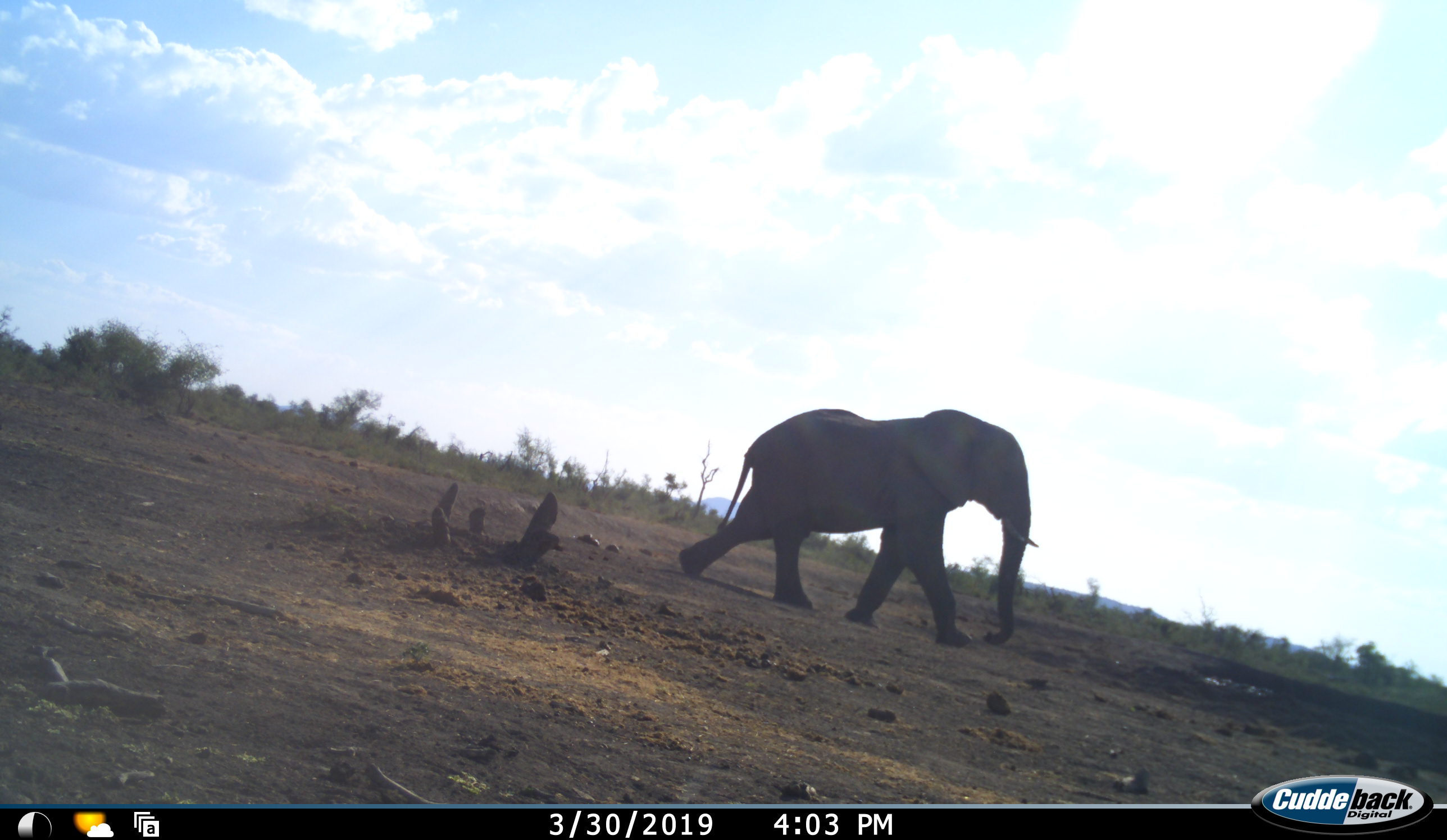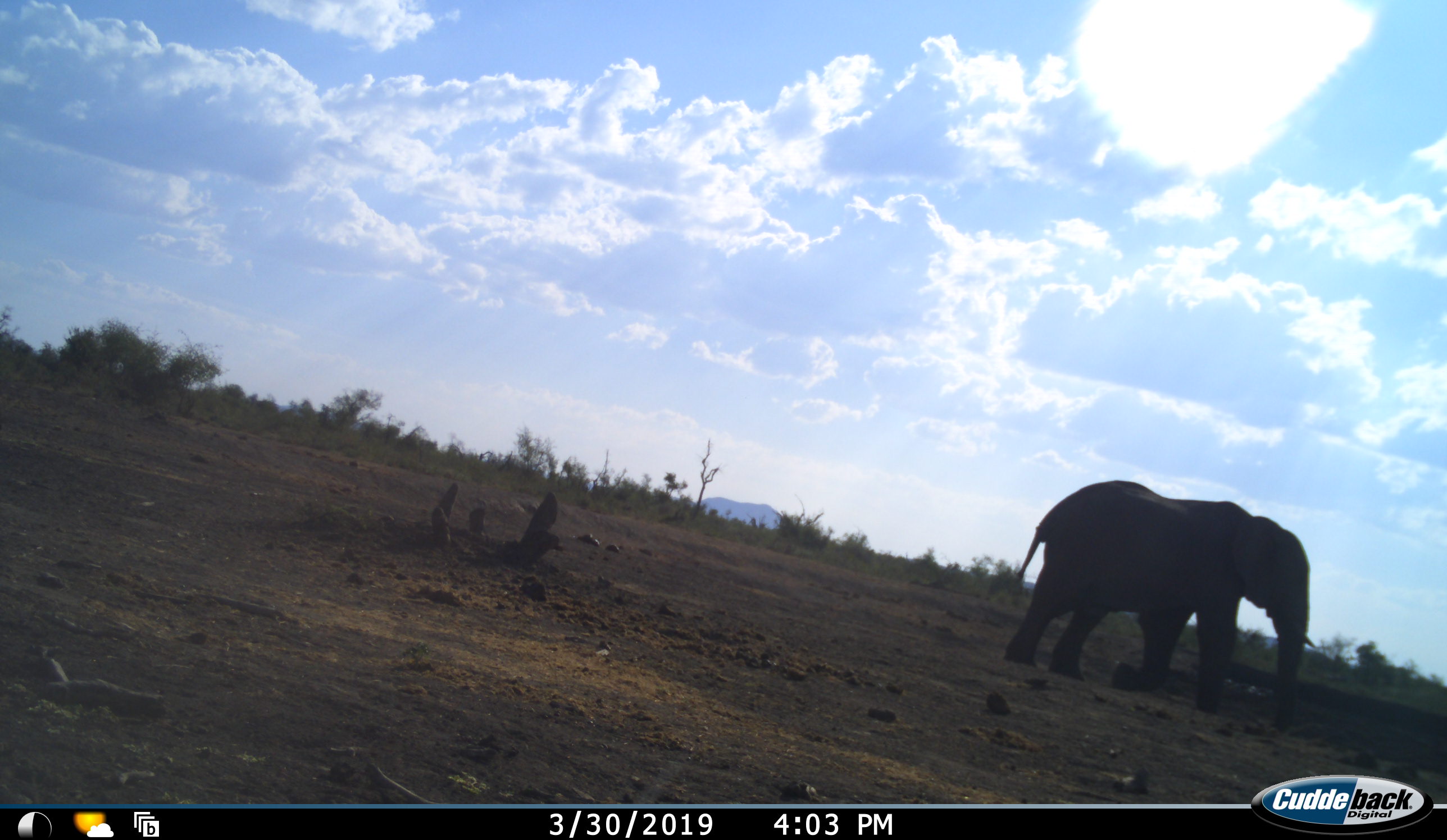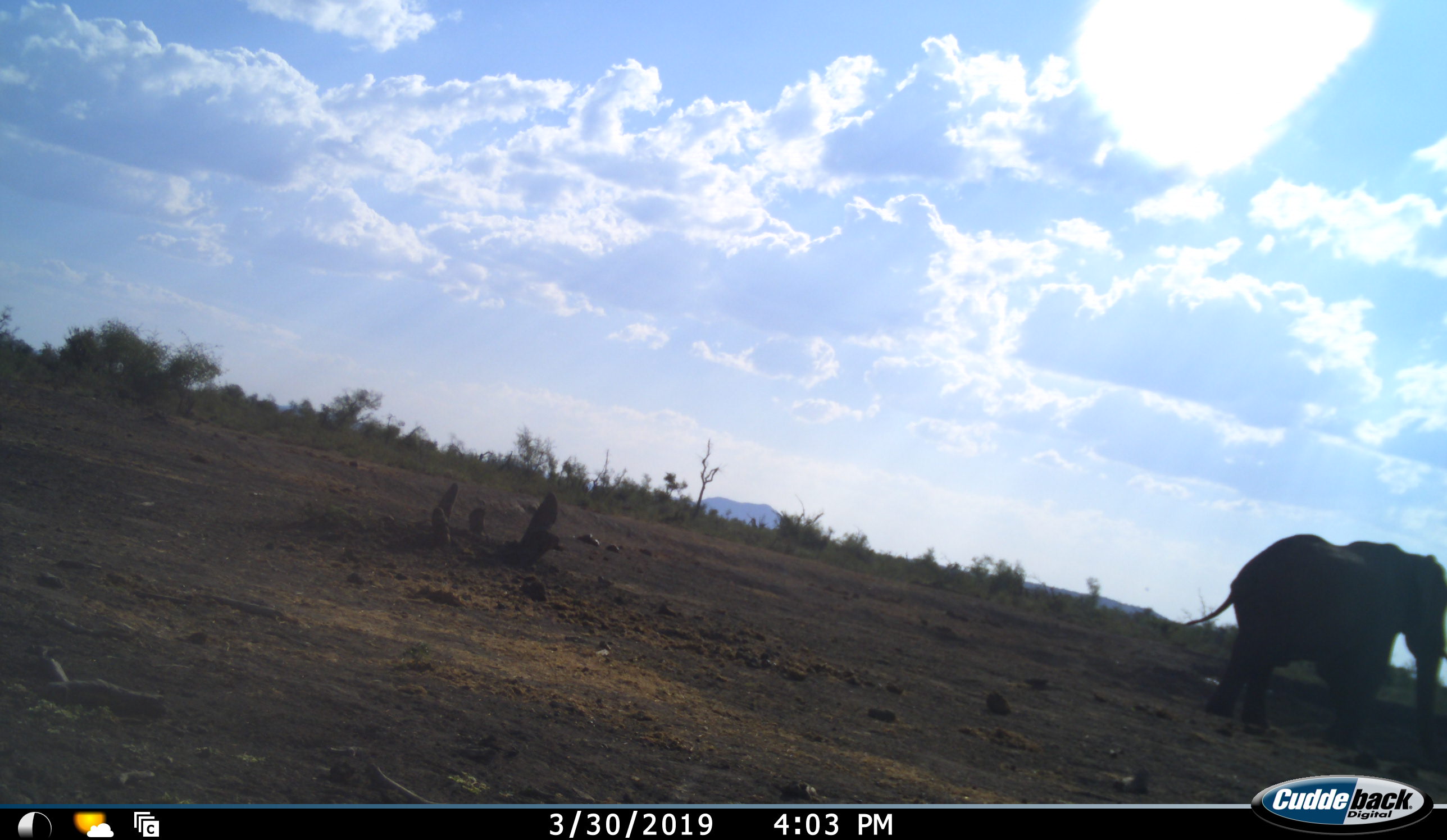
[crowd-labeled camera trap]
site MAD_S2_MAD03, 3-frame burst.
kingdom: Animalia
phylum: Chordata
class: Mammalia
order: Proboscidea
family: Elephantidae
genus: Loxodonta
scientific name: Loxodonta africana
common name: african bush elephant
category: elephant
Elephant (african bush elephant) (Loxodonta africana), count 1. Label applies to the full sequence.